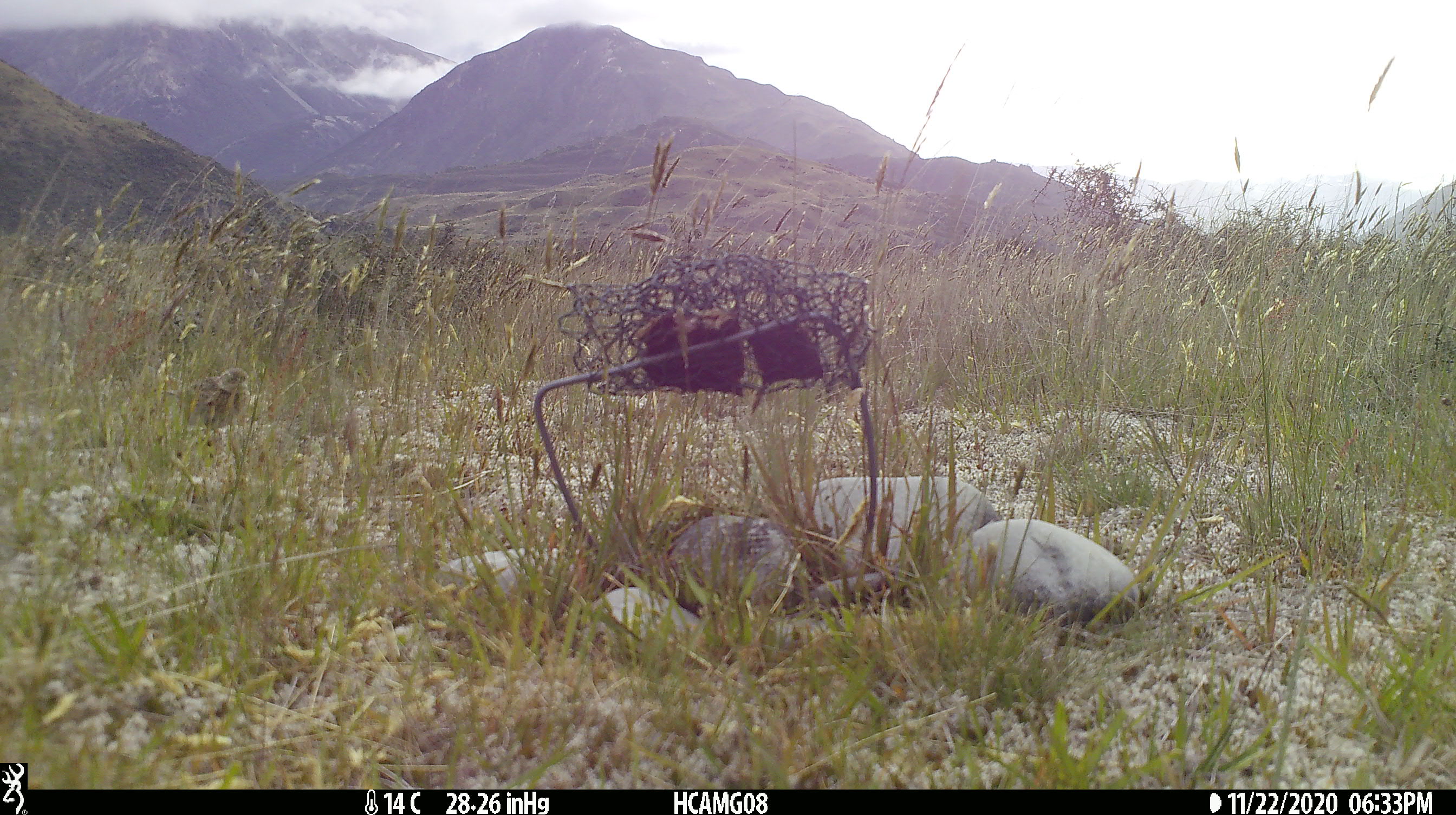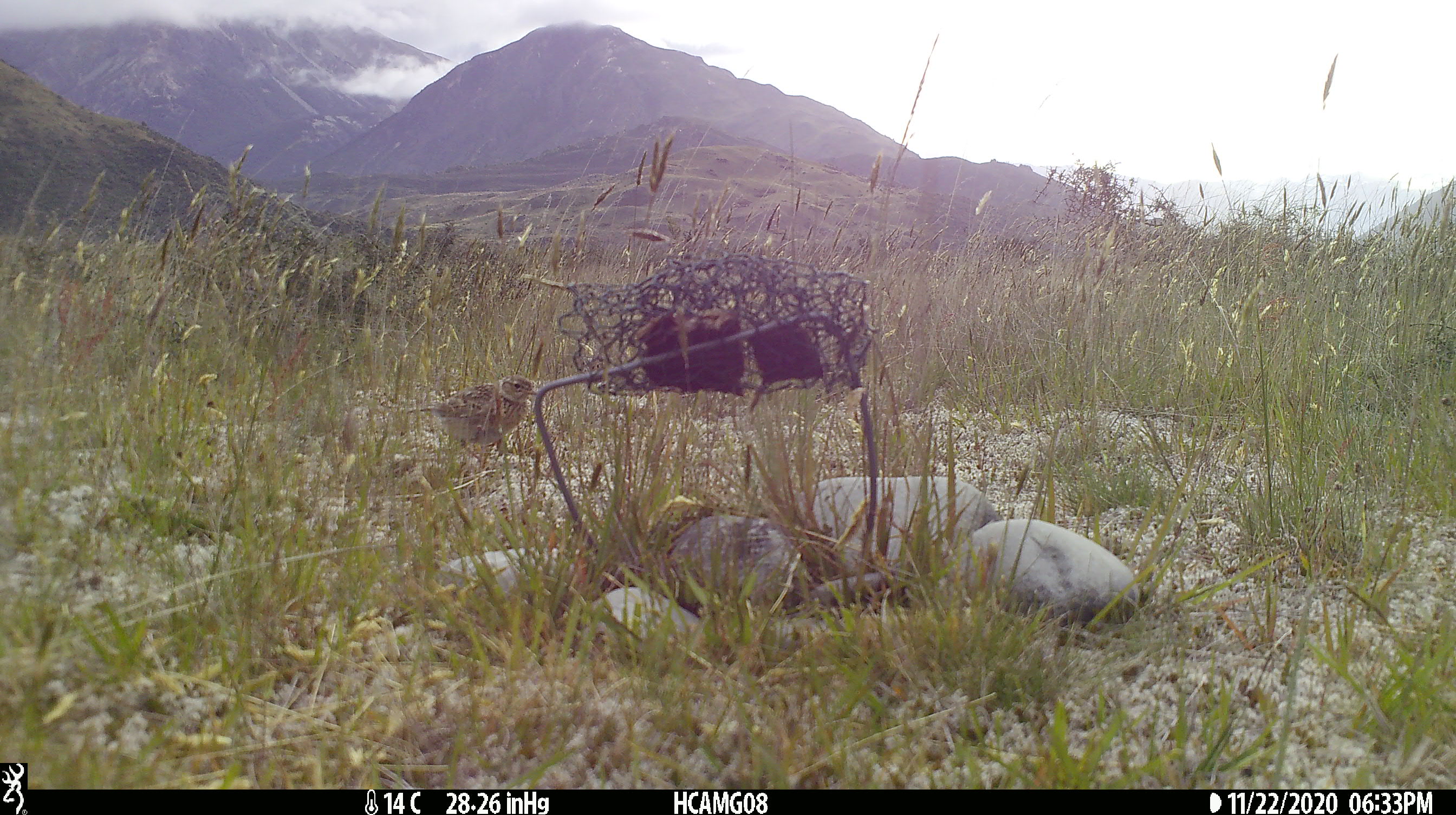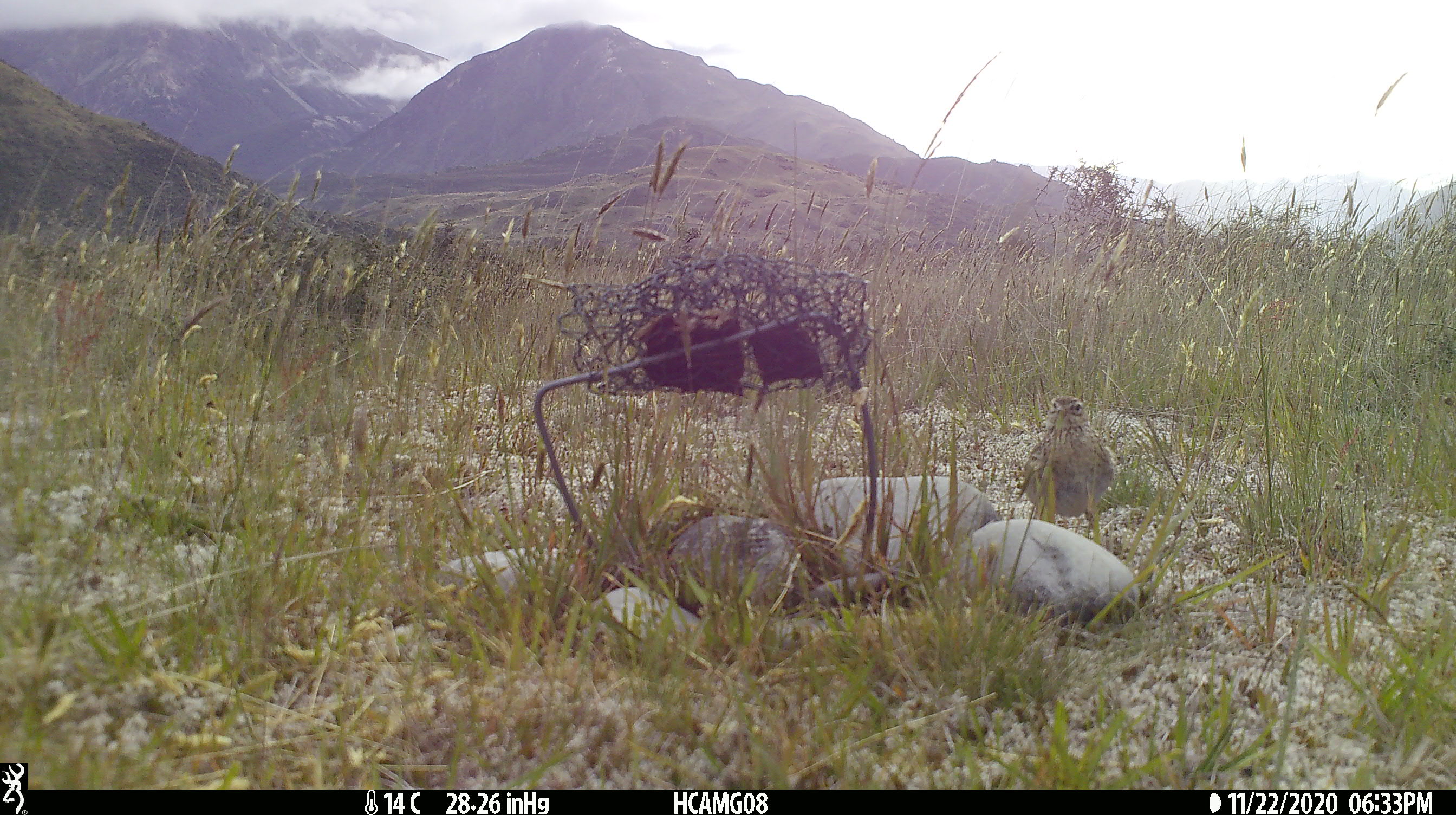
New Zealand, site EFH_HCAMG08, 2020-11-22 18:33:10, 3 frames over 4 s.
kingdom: Animalia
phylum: Chordata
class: Aves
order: Passeriformes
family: Motacillidae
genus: Anthus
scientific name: Anthus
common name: pipit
Pipit (Anthus).